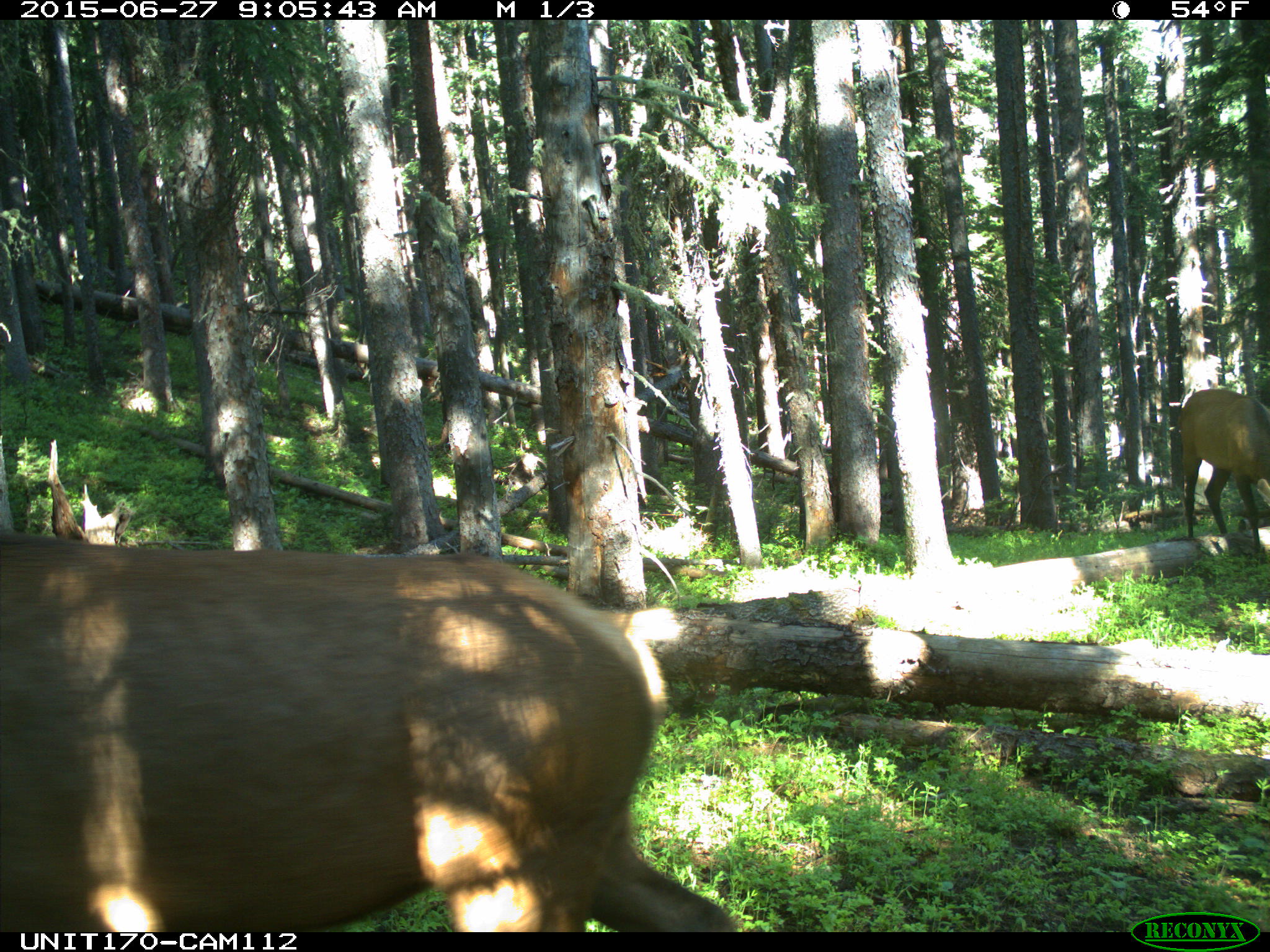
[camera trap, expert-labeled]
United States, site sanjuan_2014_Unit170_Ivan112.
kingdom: Animalia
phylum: Chordata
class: Mammalia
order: Artiodactyla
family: Cervidae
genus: Cervus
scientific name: Cervus elaphus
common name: red deer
Cervus elaphus (red deer).